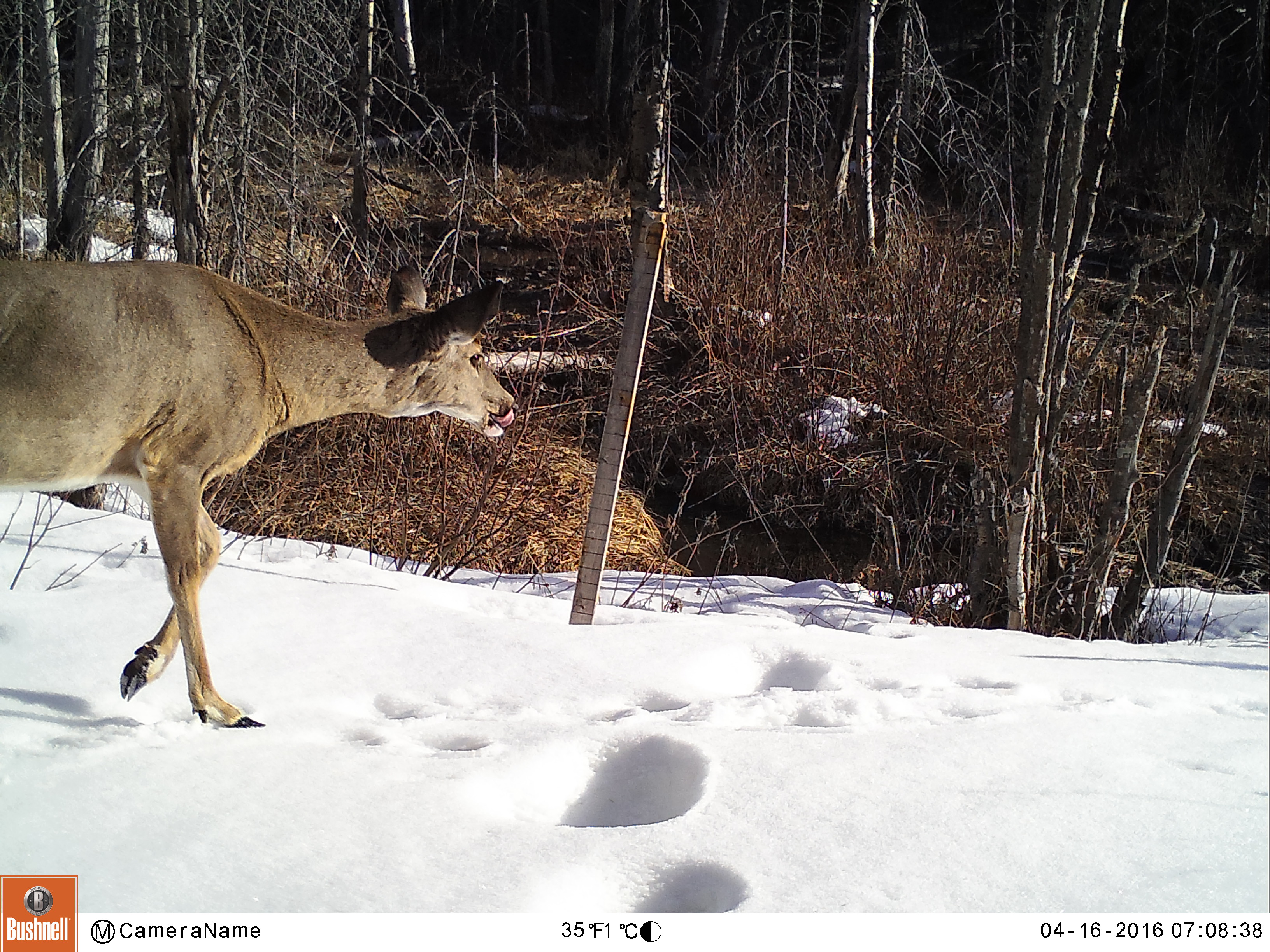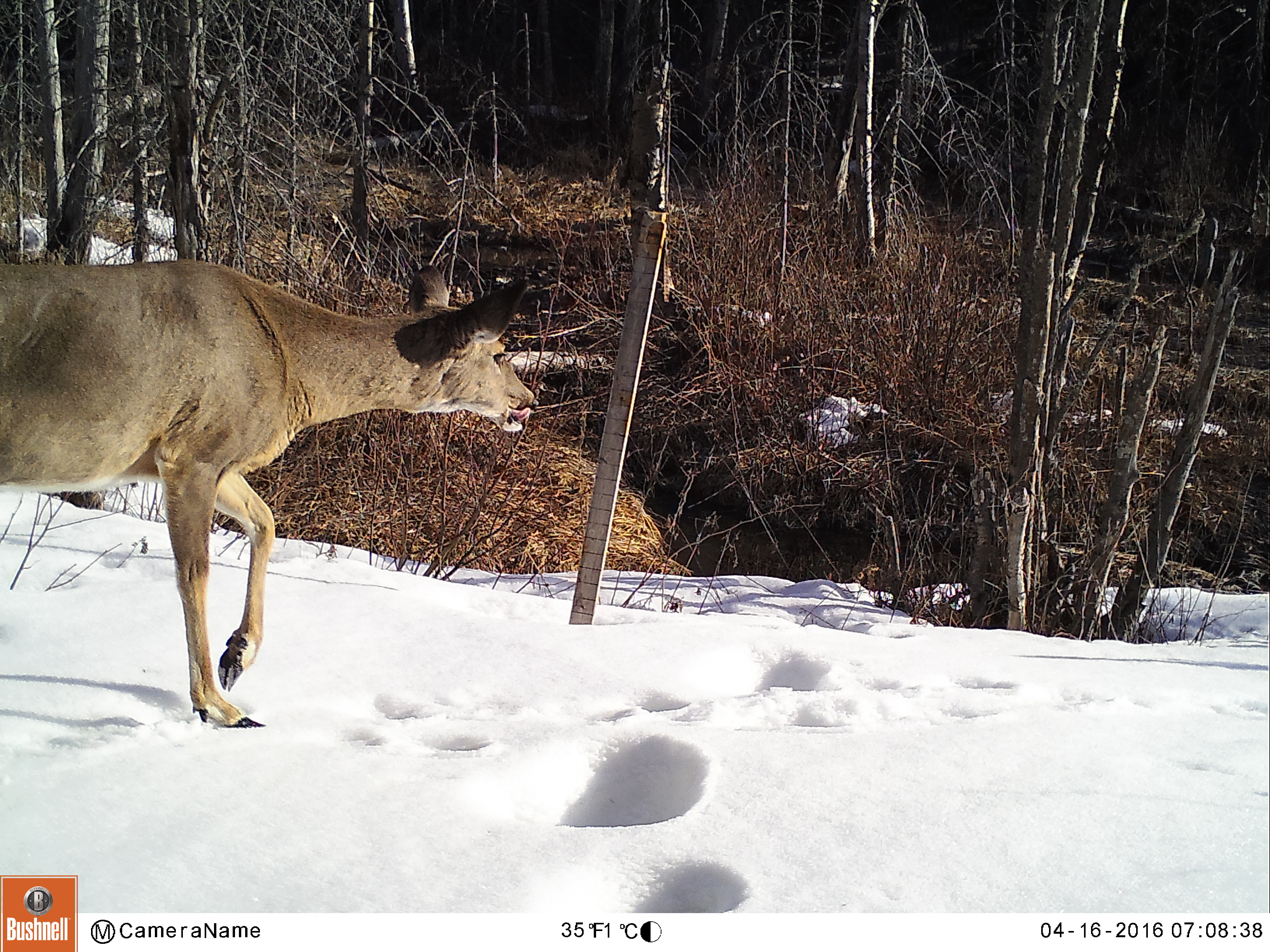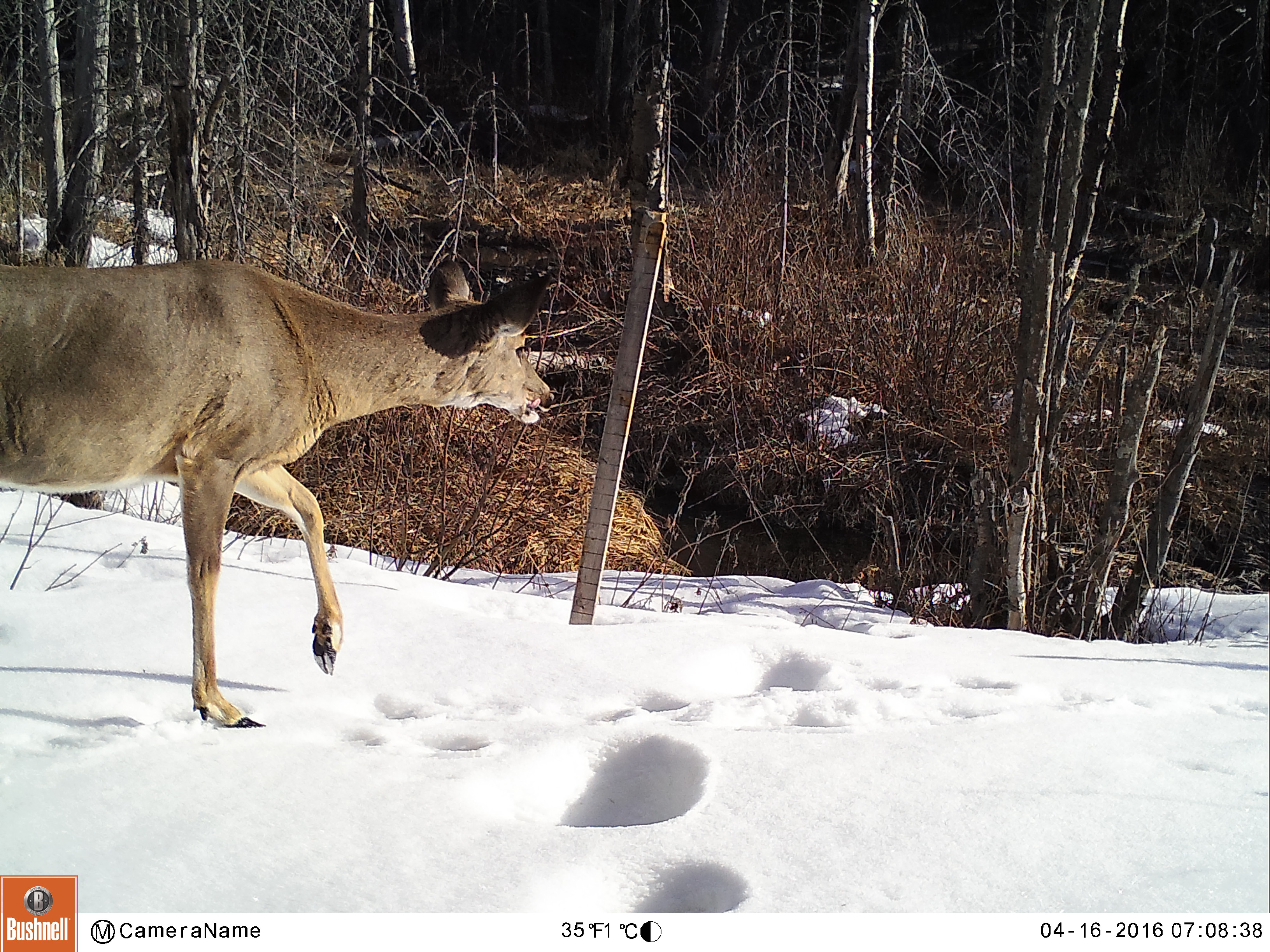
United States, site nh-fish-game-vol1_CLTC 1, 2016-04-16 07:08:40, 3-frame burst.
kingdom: Animalia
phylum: Chordata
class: Mammalia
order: Artiodactyla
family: Cervidae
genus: Odocoileus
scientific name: Odocoileus virginianus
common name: white-tailed deer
White-tailed deer (Odocoileus virginianus).